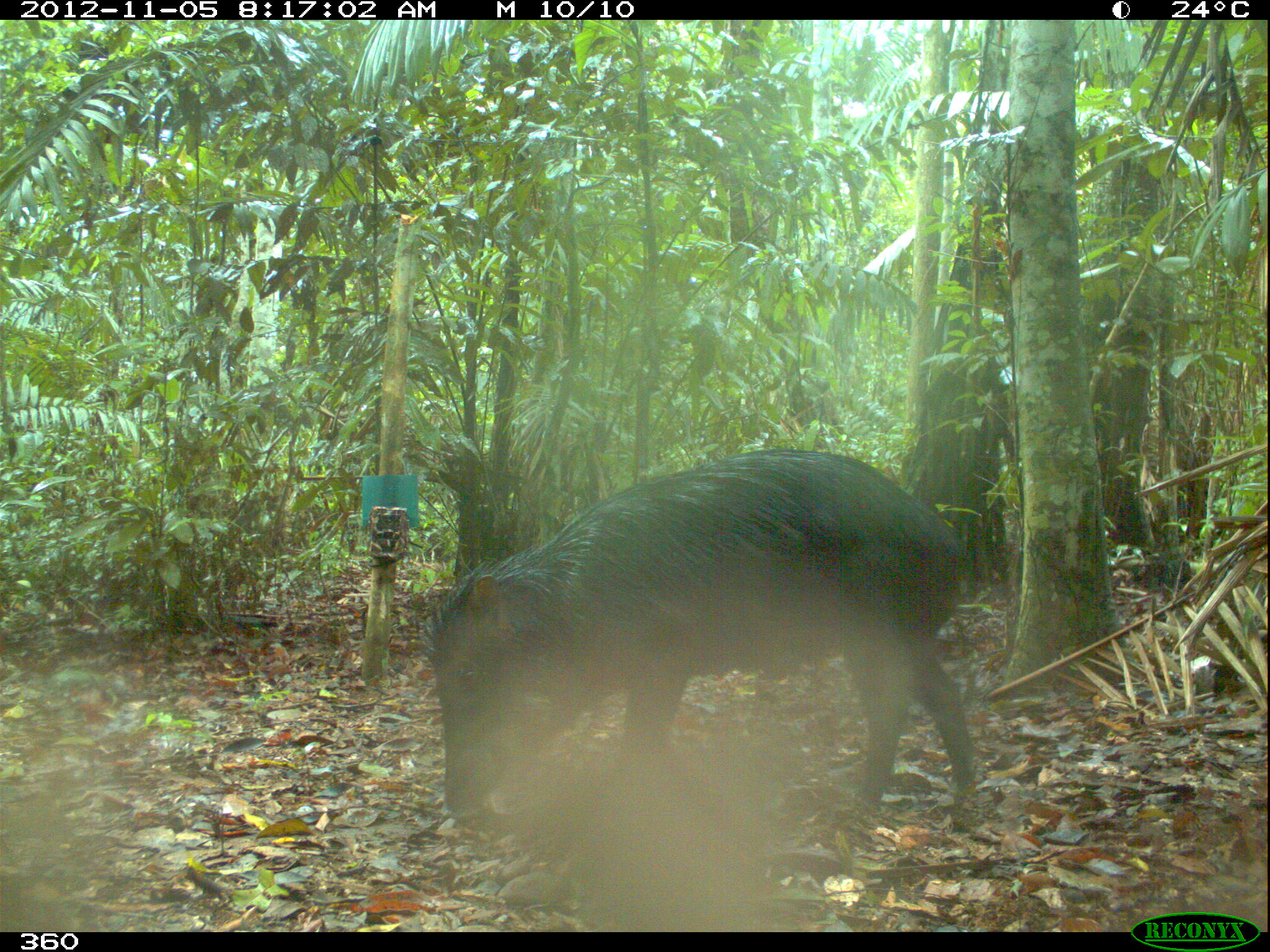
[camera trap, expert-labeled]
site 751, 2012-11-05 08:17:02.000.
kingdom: Animalia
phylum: Chordata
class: Mammalia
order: Artiodactyla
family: Tayassuidae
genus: Tayassu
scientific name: Tayassu pecari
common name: white-lipped peccary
Tayassu pecari (white-lipped peccary).